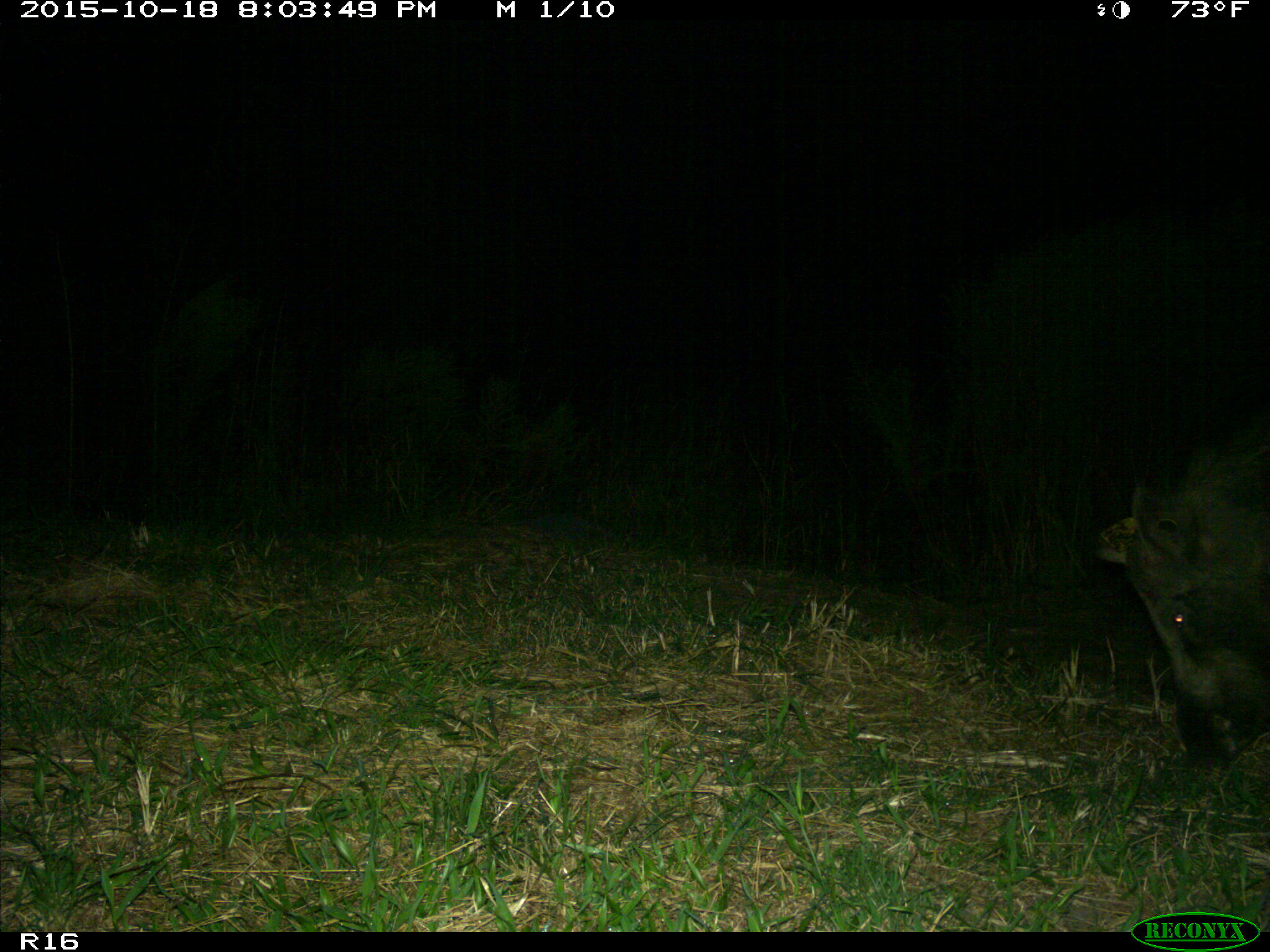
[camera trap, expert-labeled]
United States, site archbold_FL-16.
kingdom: Animalia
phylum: Chordata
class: Mammalia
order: Artiodactyla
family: Suidae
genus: Sus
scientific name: Sus scrofa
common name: wild boar